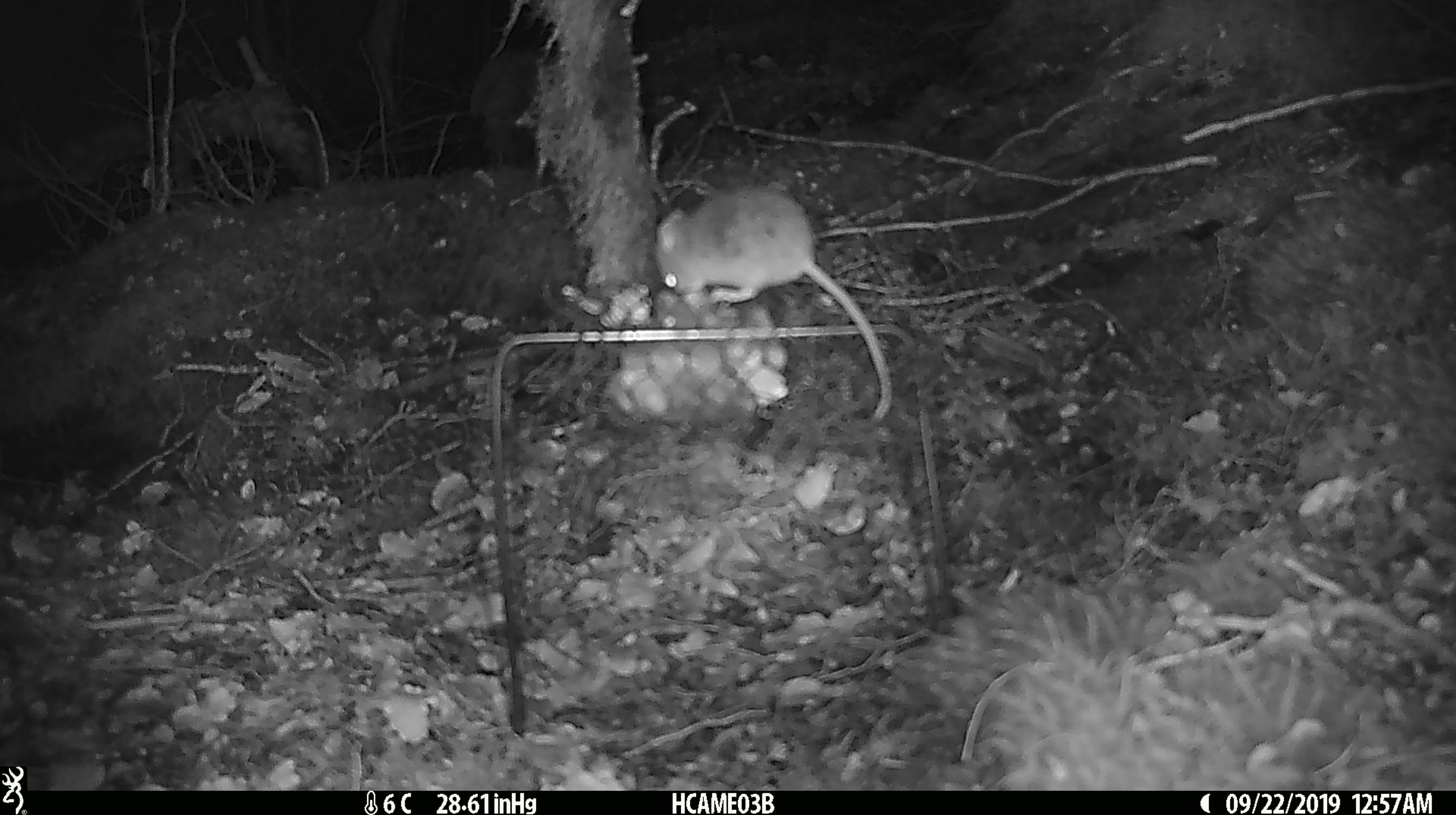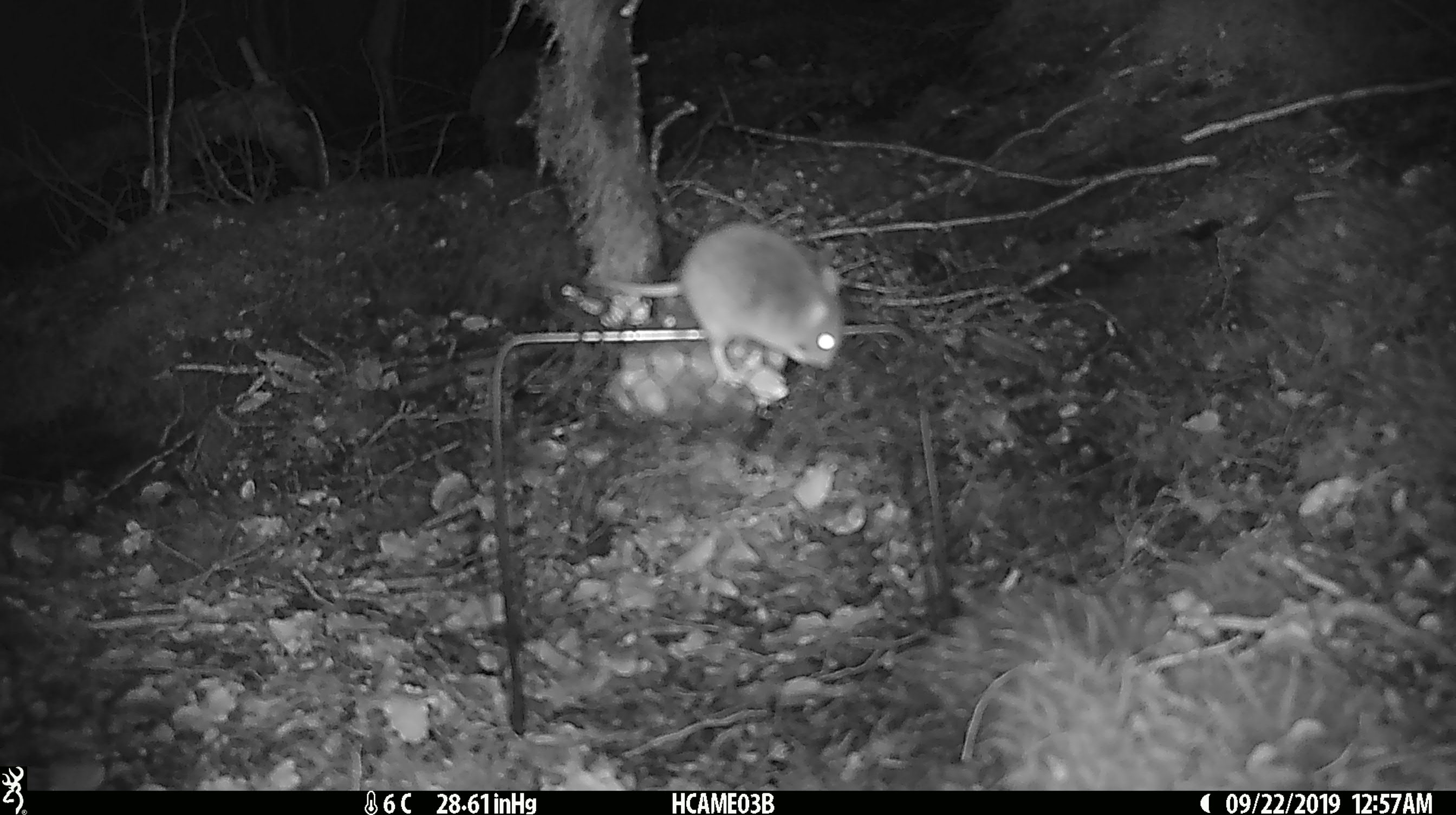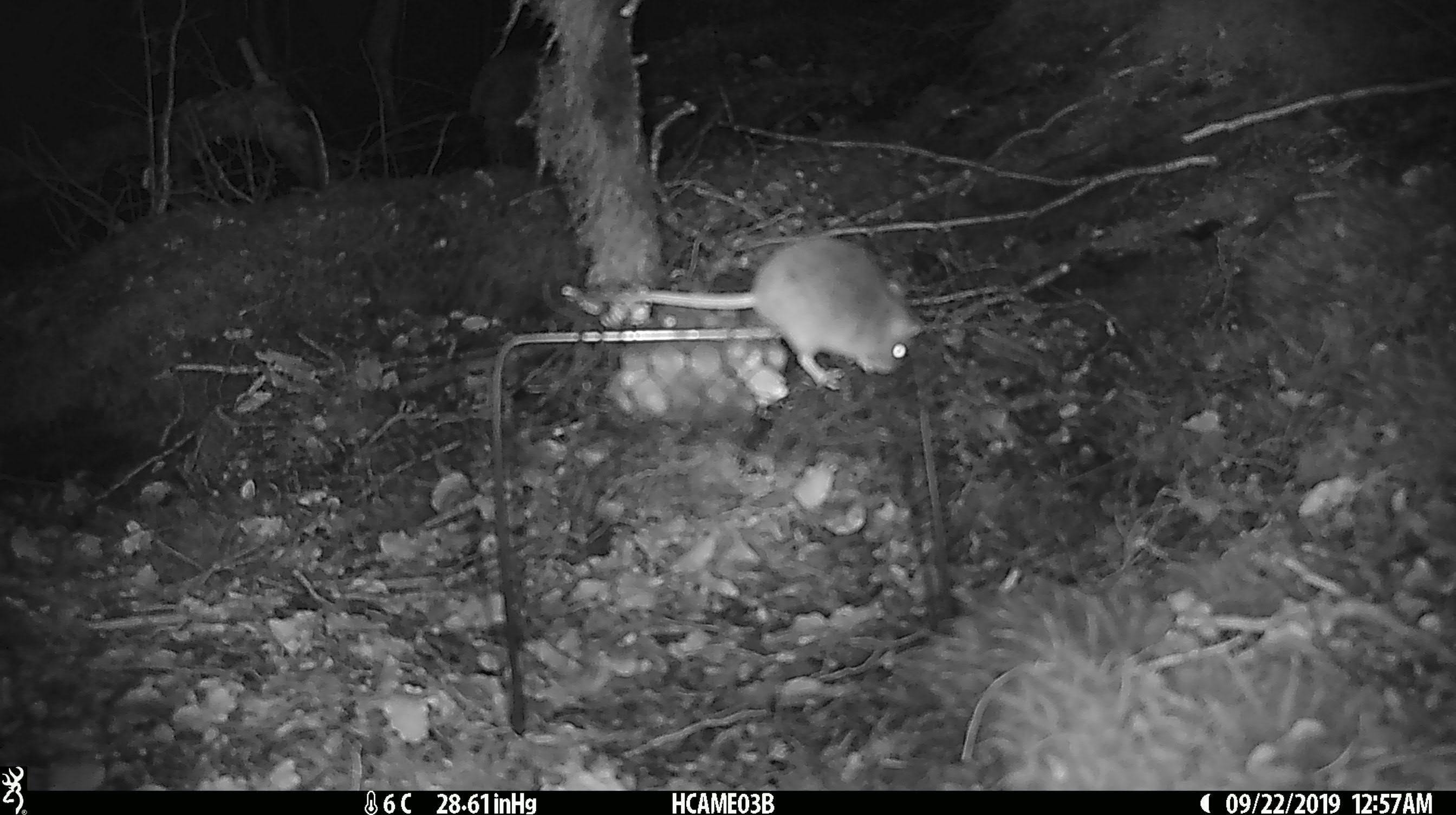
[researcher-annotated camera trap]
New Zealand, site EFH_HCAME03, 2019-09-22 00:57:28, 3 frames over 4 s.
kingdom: Animalia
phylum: Chordata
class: Mammalia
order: Rodentia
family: Muridae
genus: Mus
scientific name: Mus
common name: mouse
Mouse (Mus).